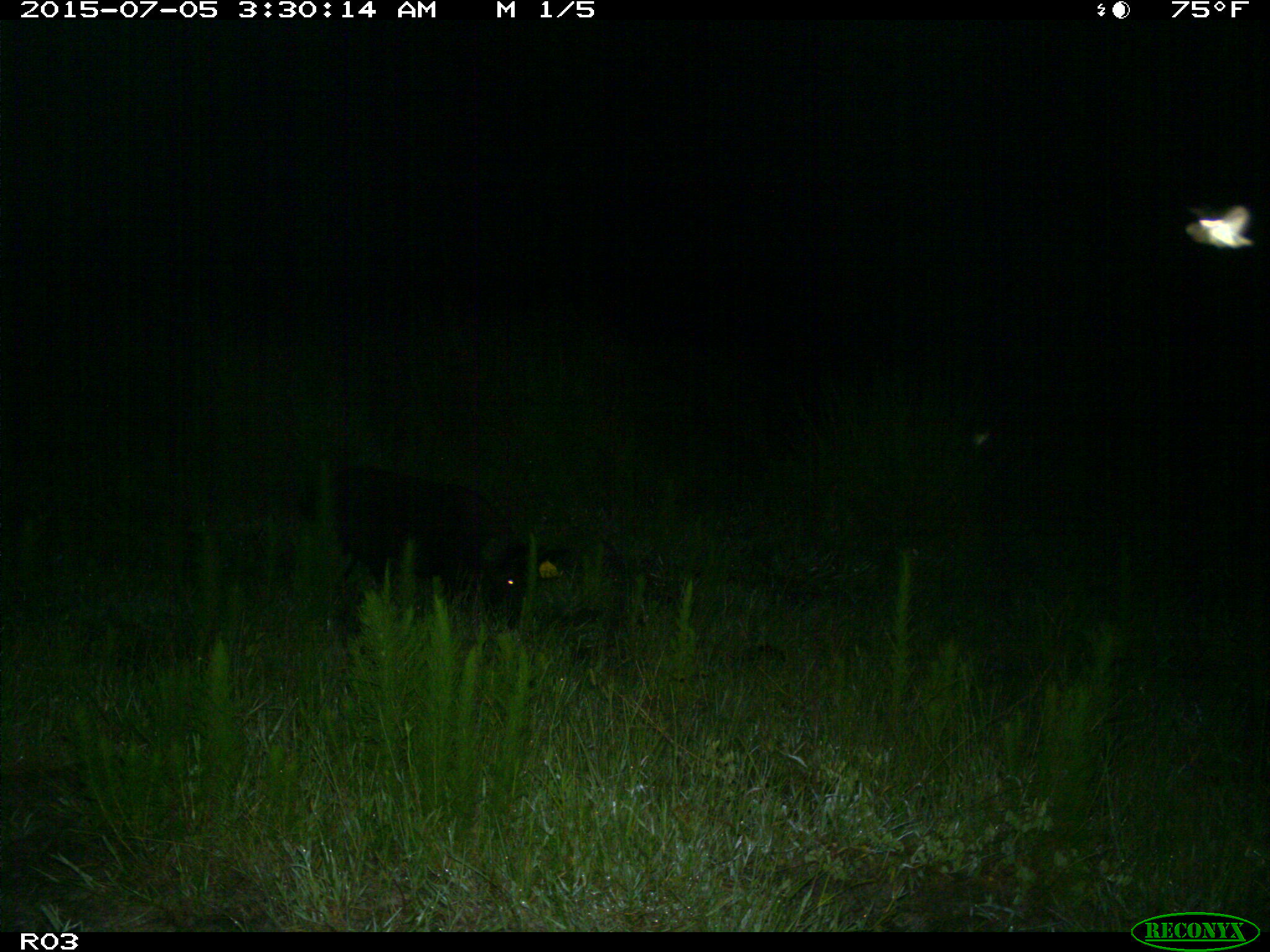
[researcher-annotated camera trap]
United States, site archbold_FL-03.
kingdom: Animalia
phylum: Chordata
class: Mammalia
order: Artiodactyla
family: Suidae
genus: Sus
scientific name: Sus scrofa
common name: wild boar